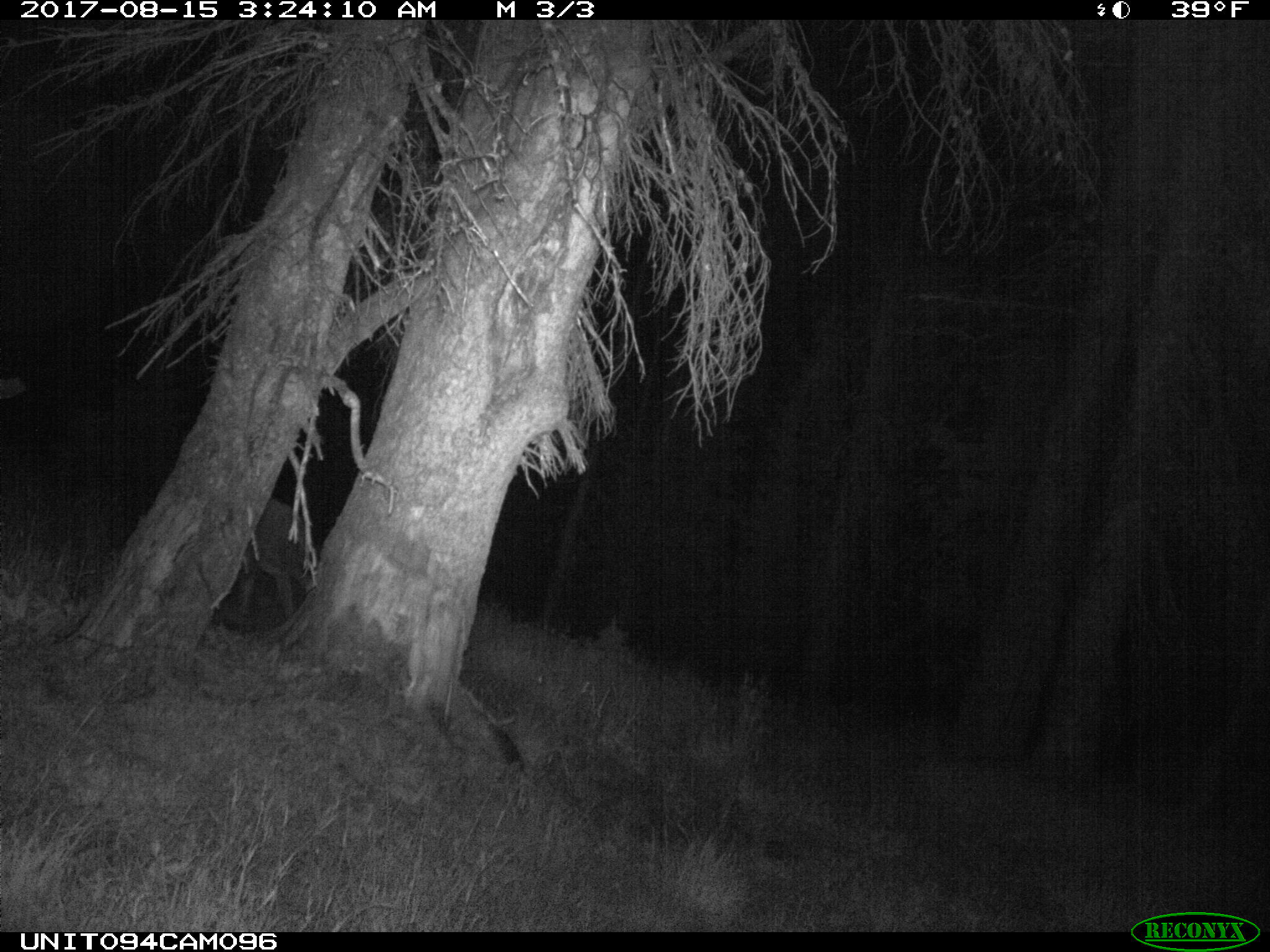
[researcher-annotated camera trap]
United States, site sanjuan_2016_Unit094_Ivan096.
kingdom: Animalia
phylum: Chordata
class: Mammalia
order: Artiodactyla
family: Cervidae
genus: Odocoileus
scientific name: Odocoileus hemionus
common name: mule deer